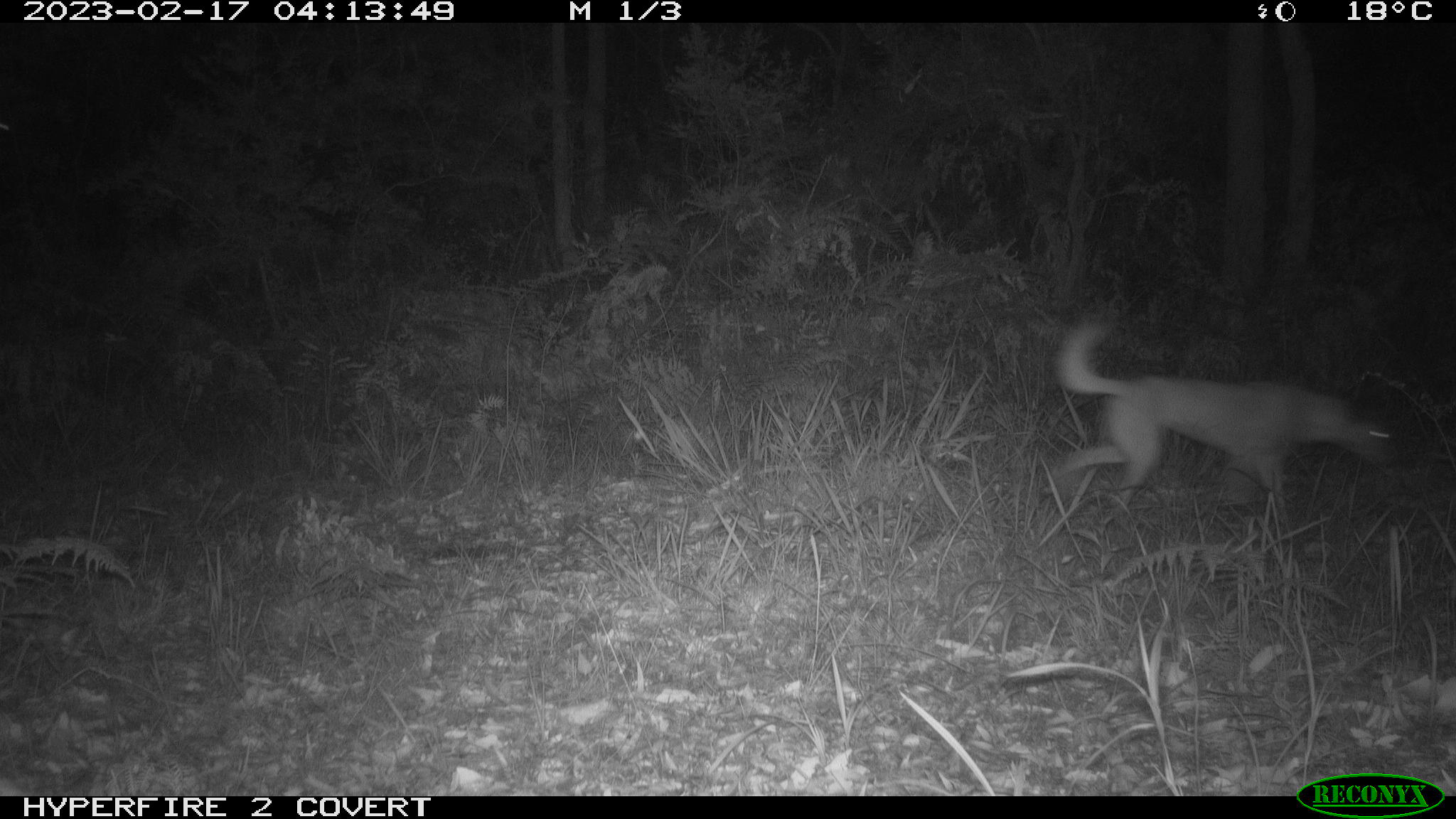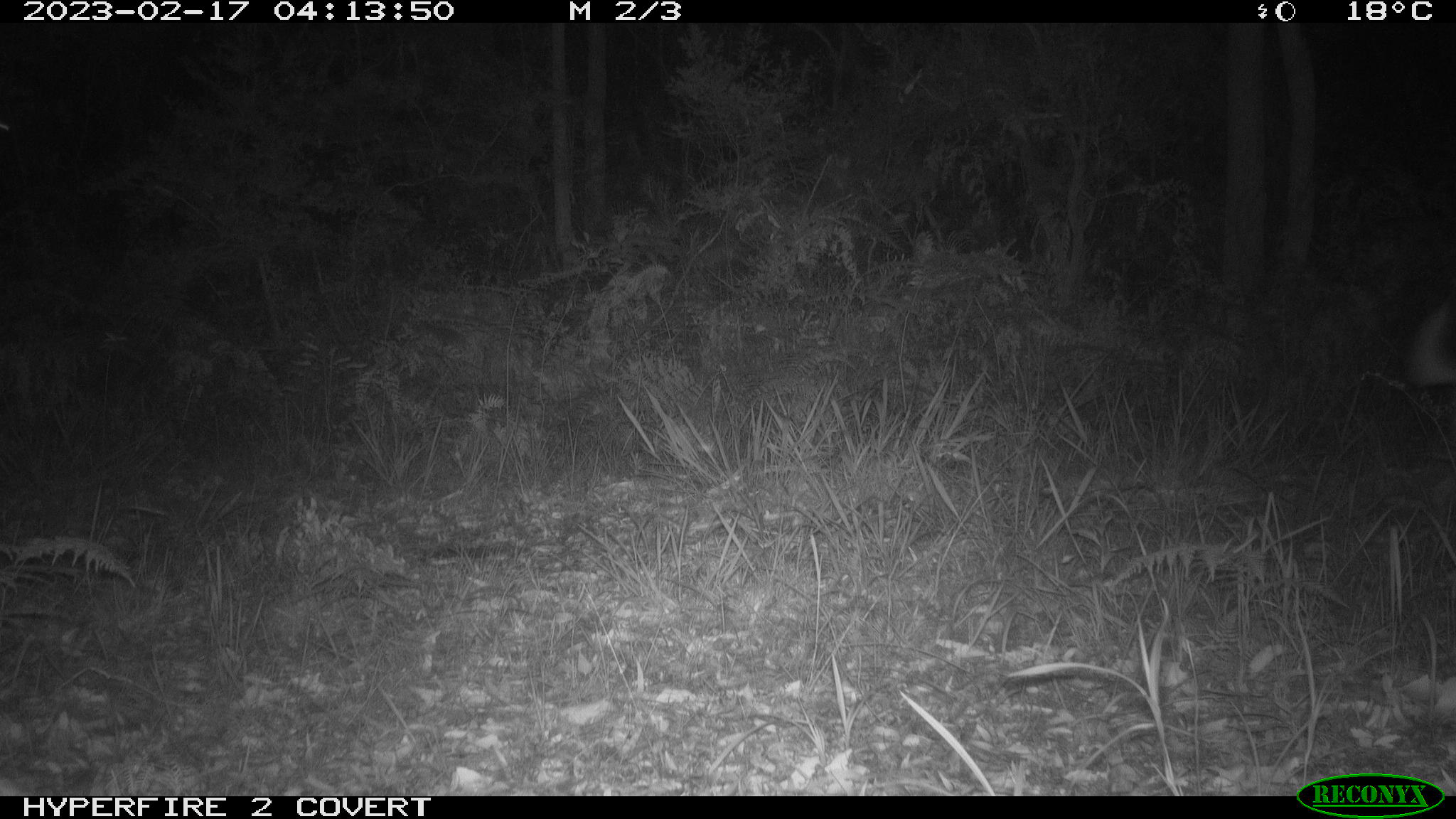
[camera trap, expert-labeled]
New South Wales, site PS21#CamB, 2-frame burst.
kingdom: Animalia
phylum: Chordata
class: Mammalia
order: Carnivora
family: Canidae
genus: Canis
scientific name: Canis familiaris dingo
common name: dingo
Dingo (Canis familiaris dingo).